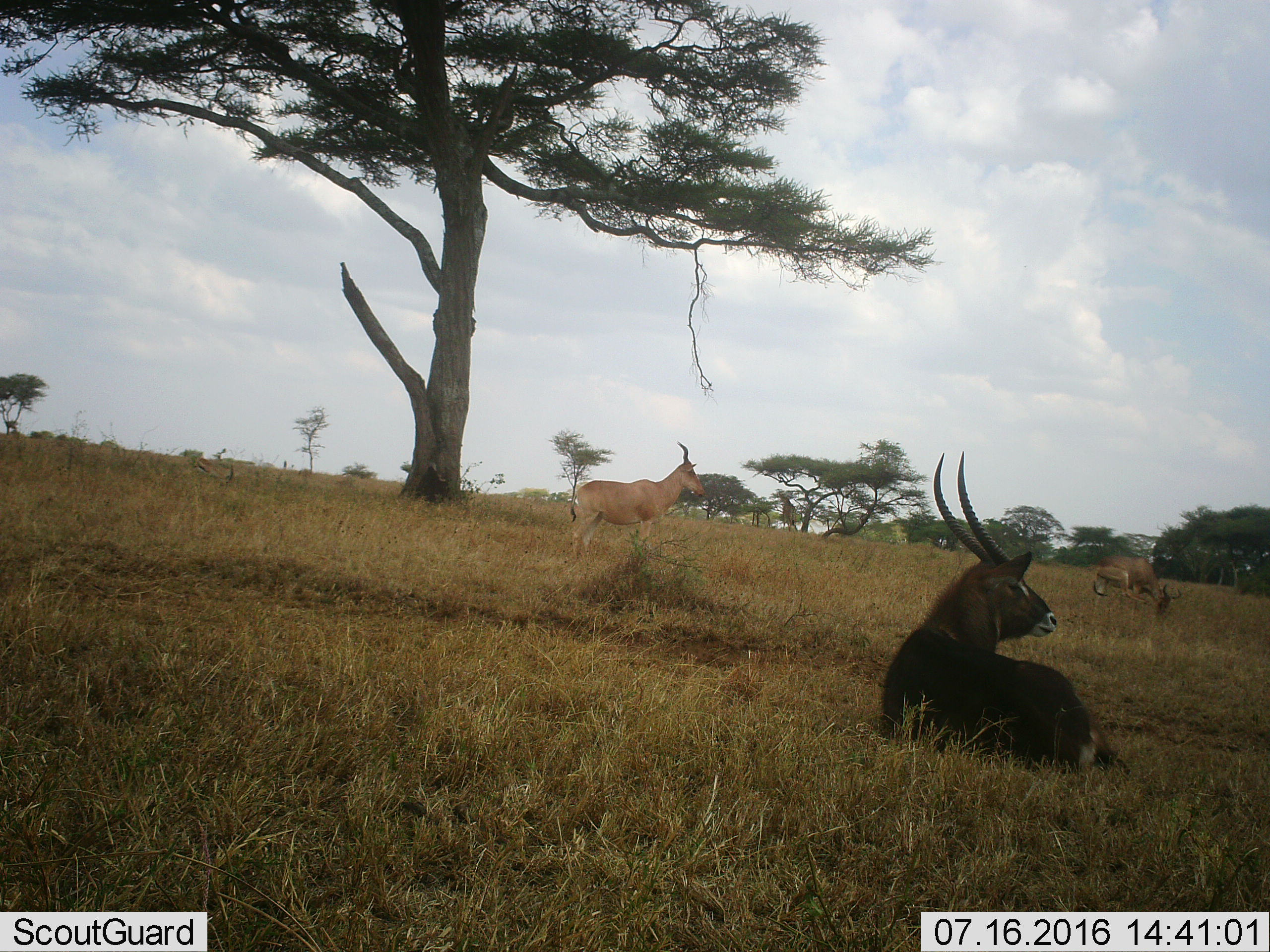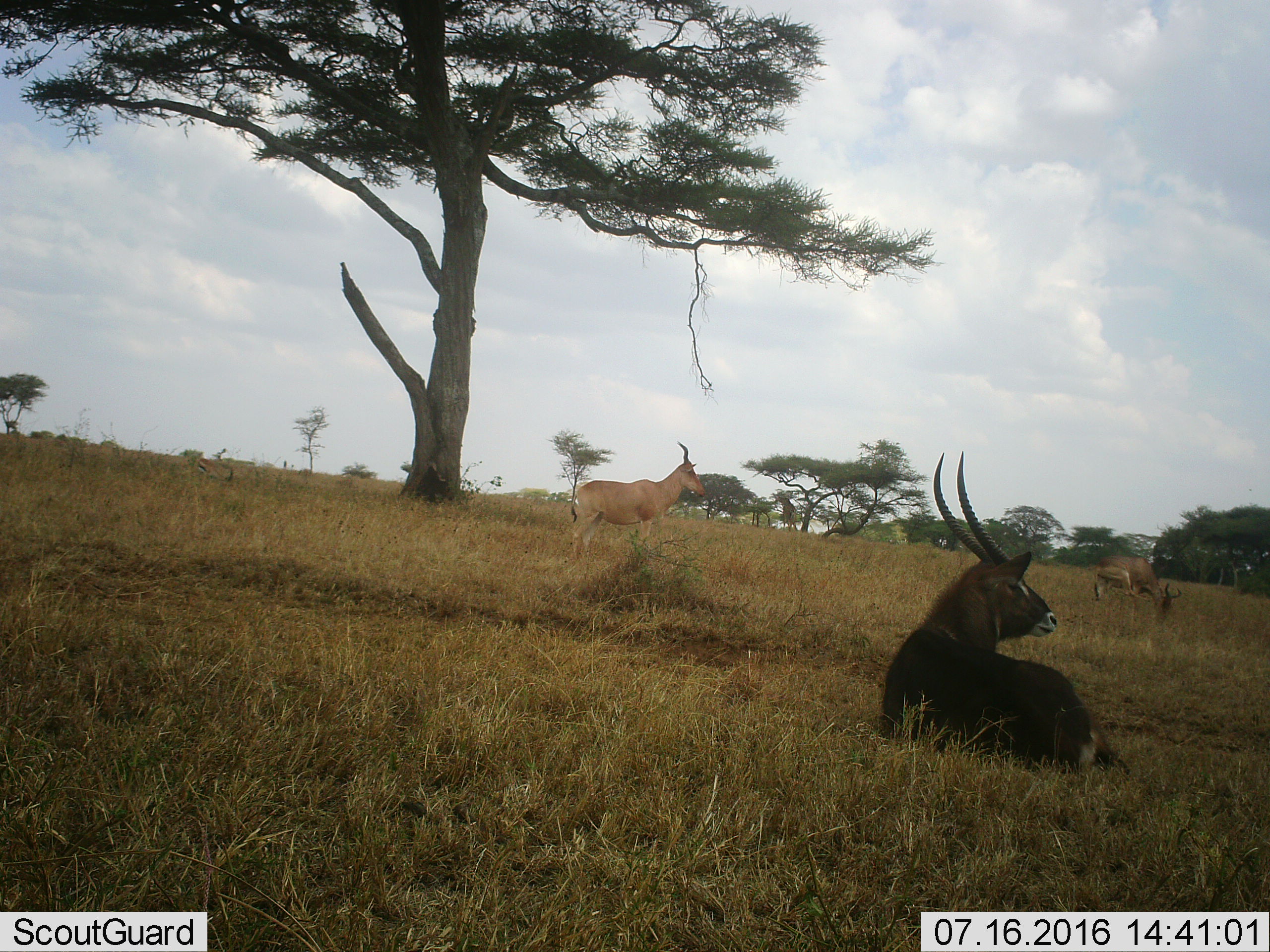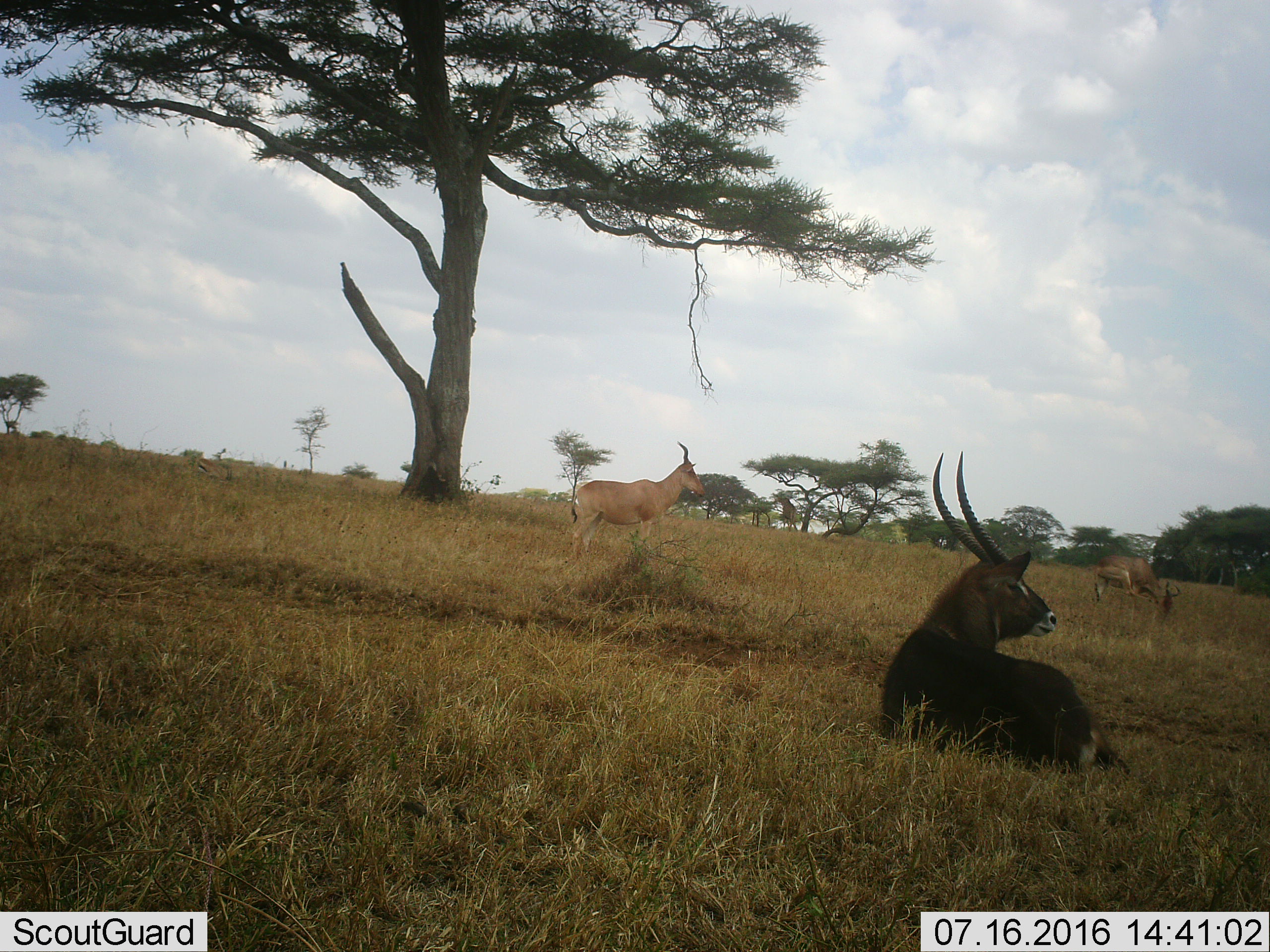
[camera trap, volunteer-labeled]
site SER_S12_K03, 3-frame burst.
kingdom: Animalia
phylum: Chordata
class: Mammalia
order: Artiodactyla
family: Bovidae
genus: Alcelaphus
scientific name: Alcelaphus buselaphus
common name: hartebeest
Hartebeest (Alcelaphus buselaphus), count 2. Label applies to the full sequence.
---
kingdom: Animalia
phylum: Chordata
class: Mammalia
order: Artiodactyla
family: Bovidae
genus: Kobus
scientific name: Kobus ellipsiprymnus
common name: waterbuck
Waterbuck (Kobus ellipsiprymnus), count 1. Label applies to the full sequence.